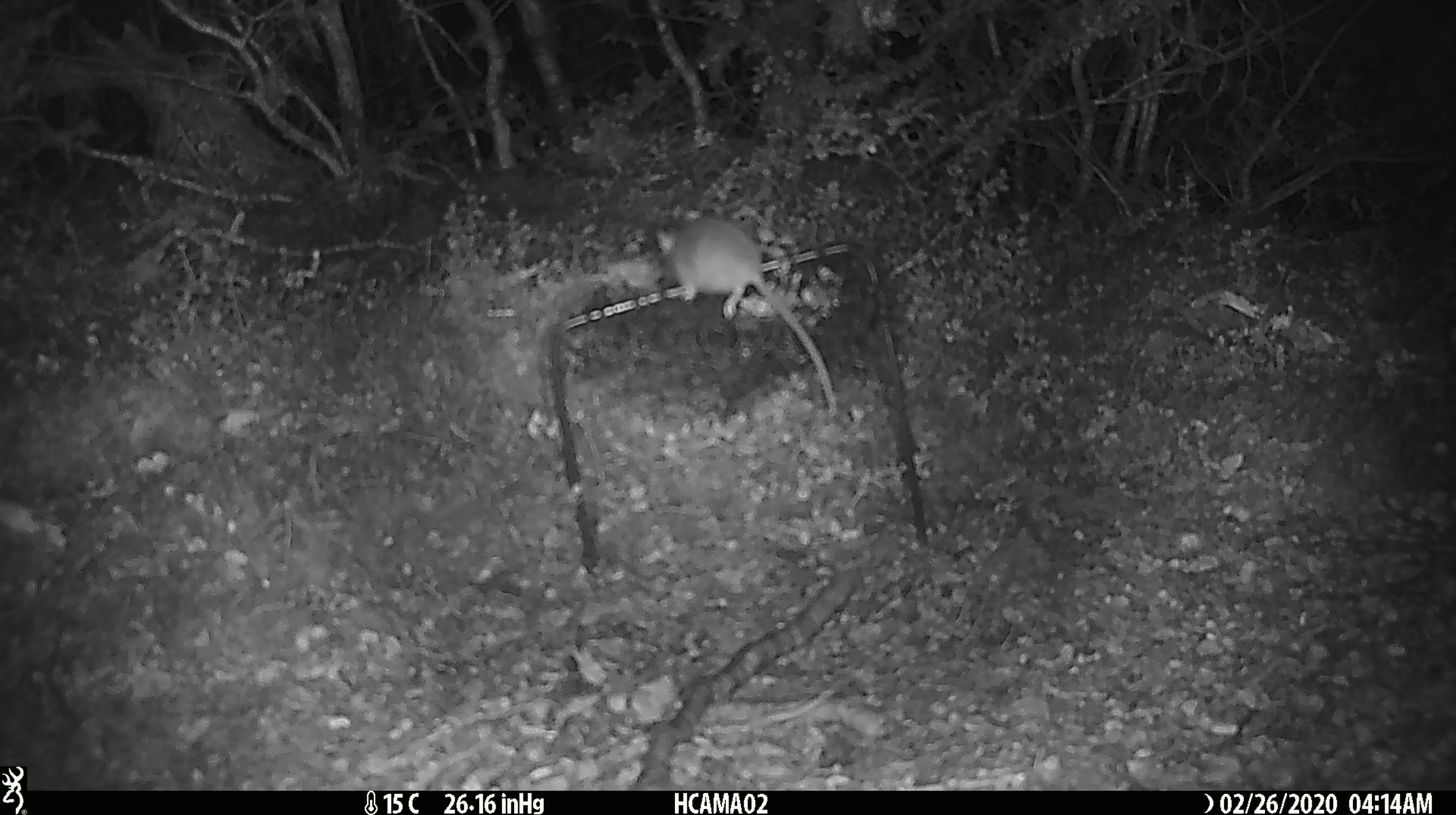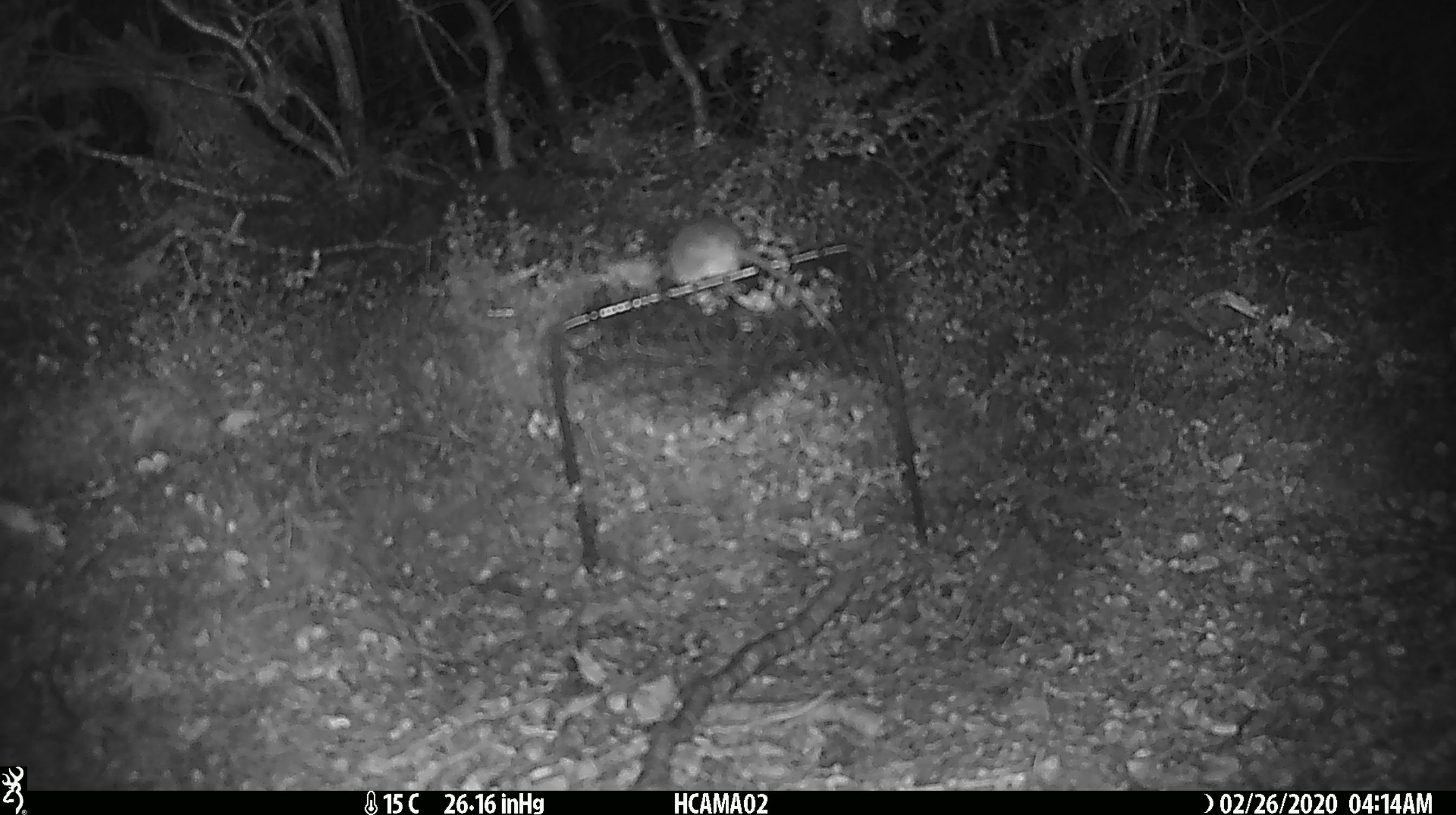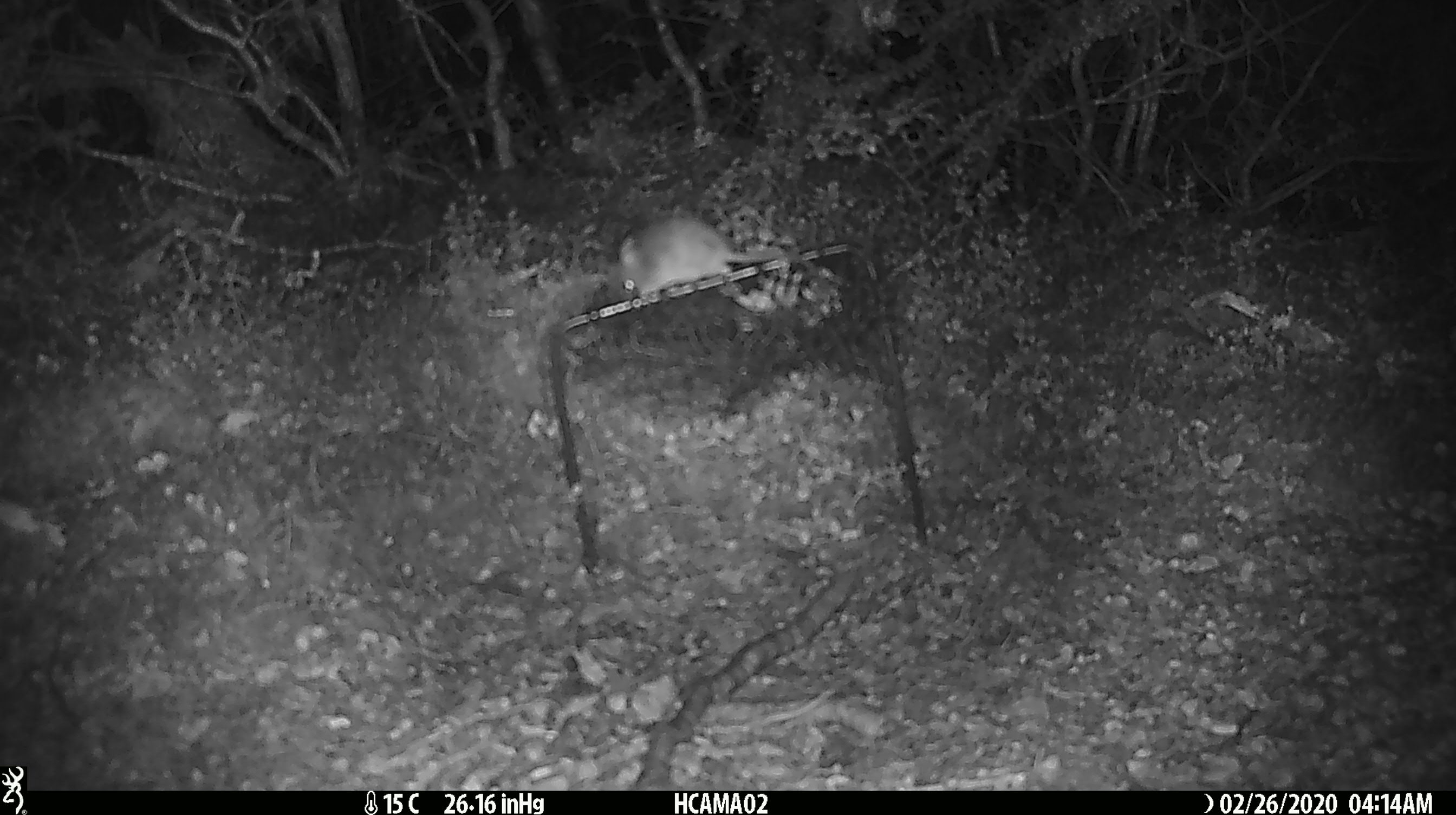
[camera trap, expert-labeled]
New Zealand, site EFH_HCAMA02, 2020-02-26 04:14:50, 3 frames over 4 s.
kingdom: Animalia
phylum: Chordata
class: Mammalia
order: Rodentia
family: Muridae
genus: Mus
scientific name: Mus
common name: mouse